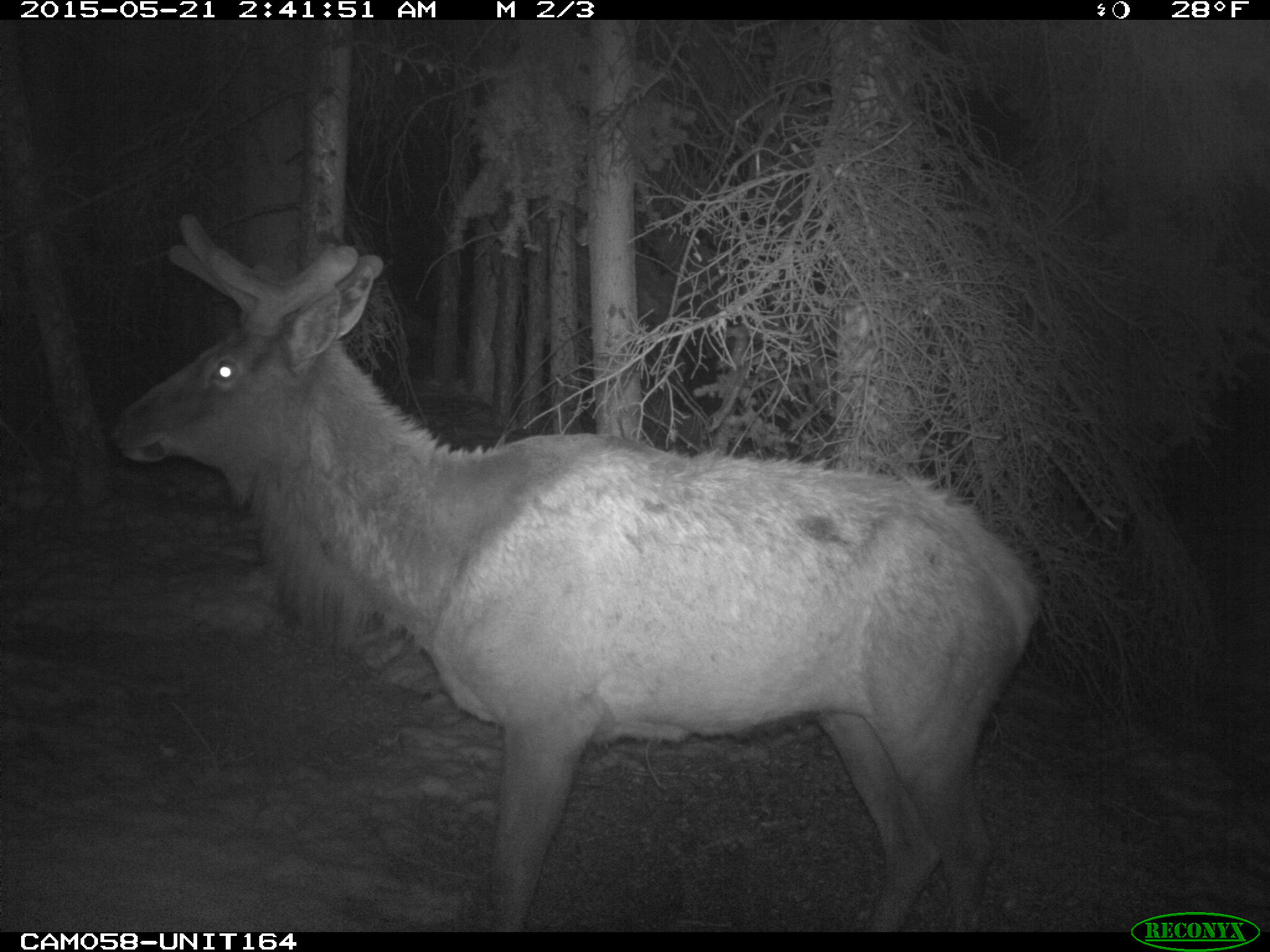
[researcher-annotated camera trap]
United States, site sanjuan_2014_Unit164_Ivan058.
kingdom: Animalia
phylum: Chordata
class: Mammalia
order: Artiodactyla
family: Cervidae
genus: Cervus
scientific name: Cervus elaphus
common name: red deer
Cervus elaphus (red deer).